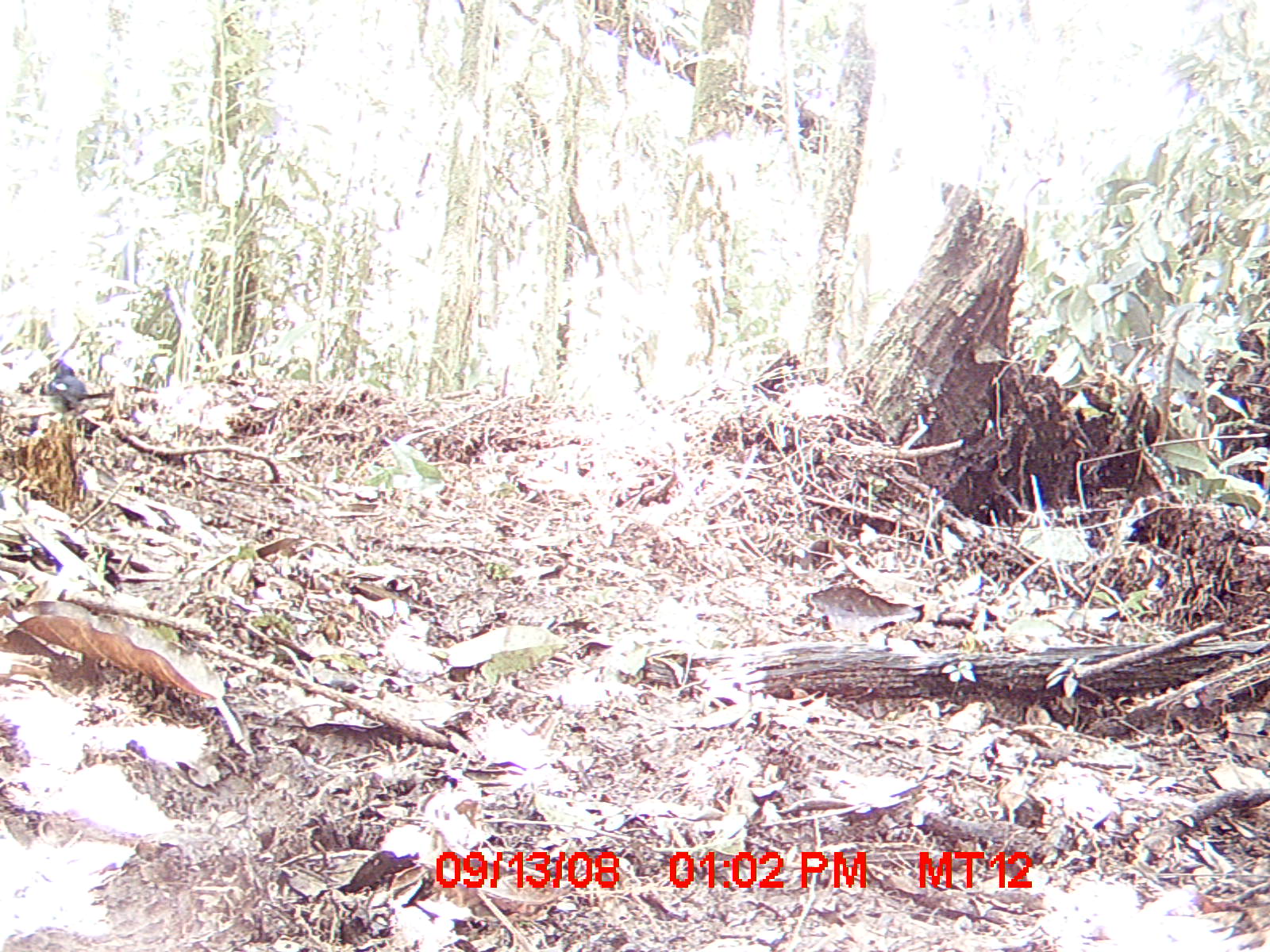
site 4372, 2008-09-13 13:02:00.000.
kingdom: Animalia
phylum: Chordata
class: Aves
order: Passeriformes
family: Muscicapidae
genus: Copsychus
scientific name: Copsychus albospecularis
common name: madagascar magpie-robin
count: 1